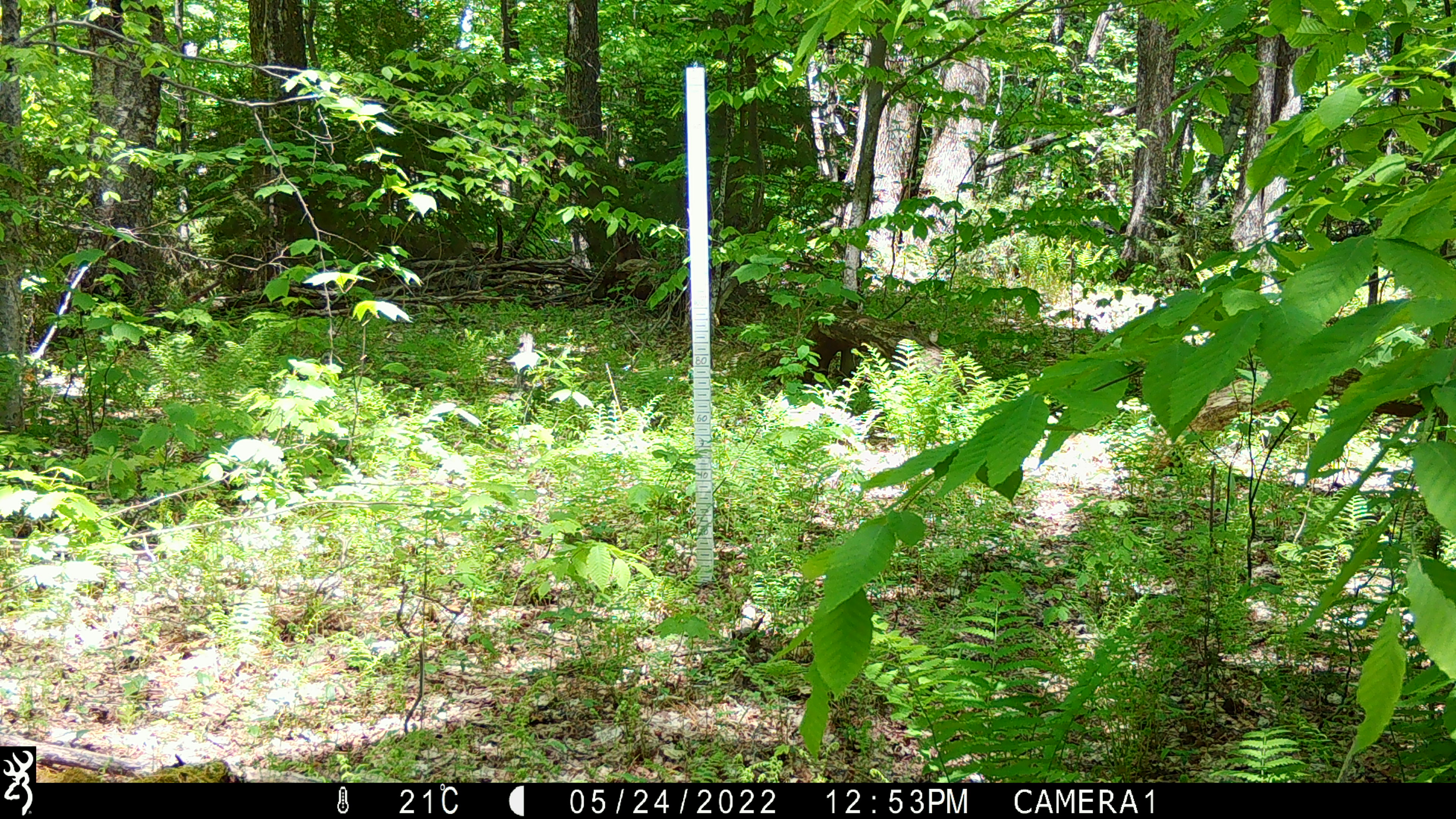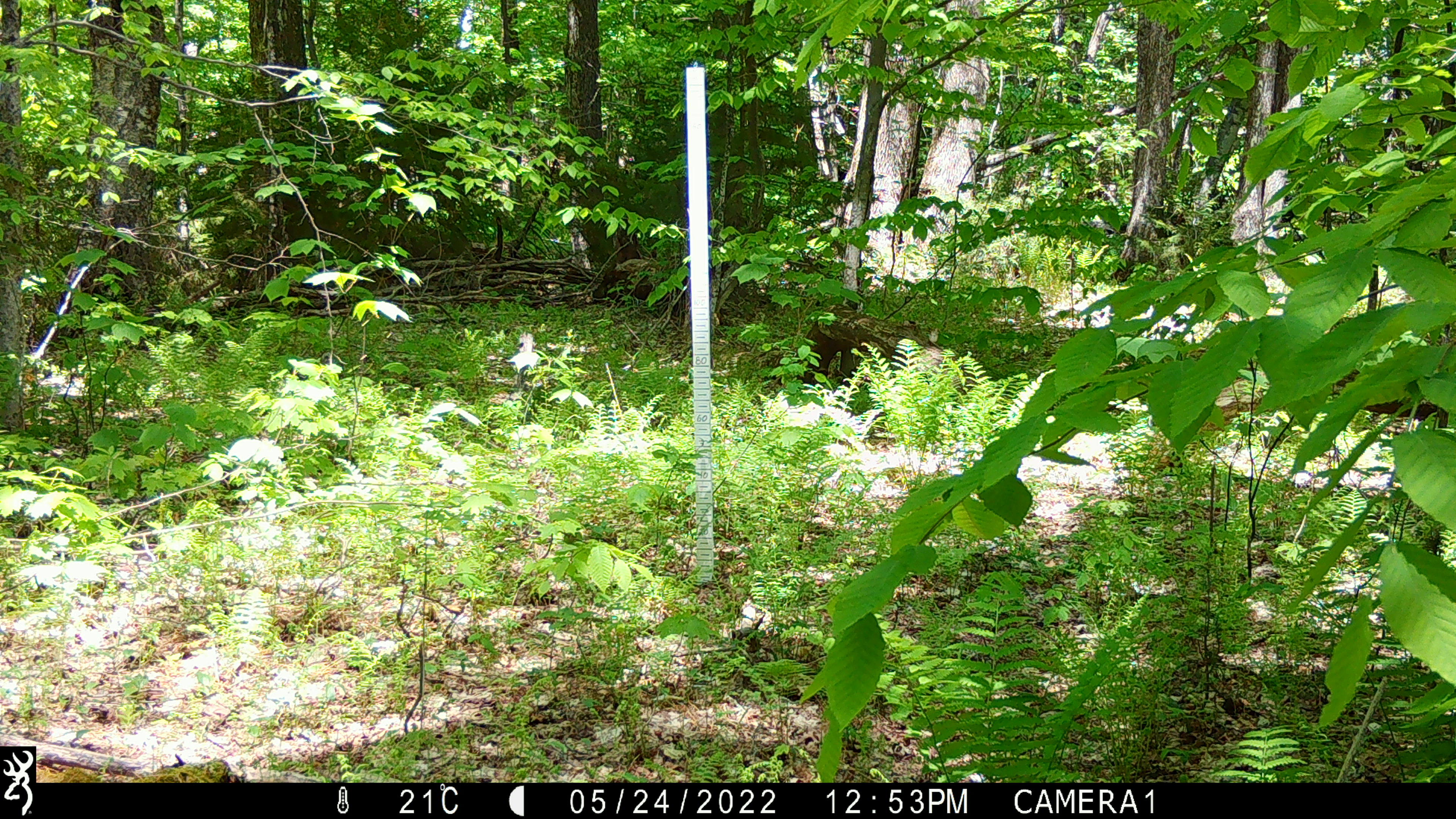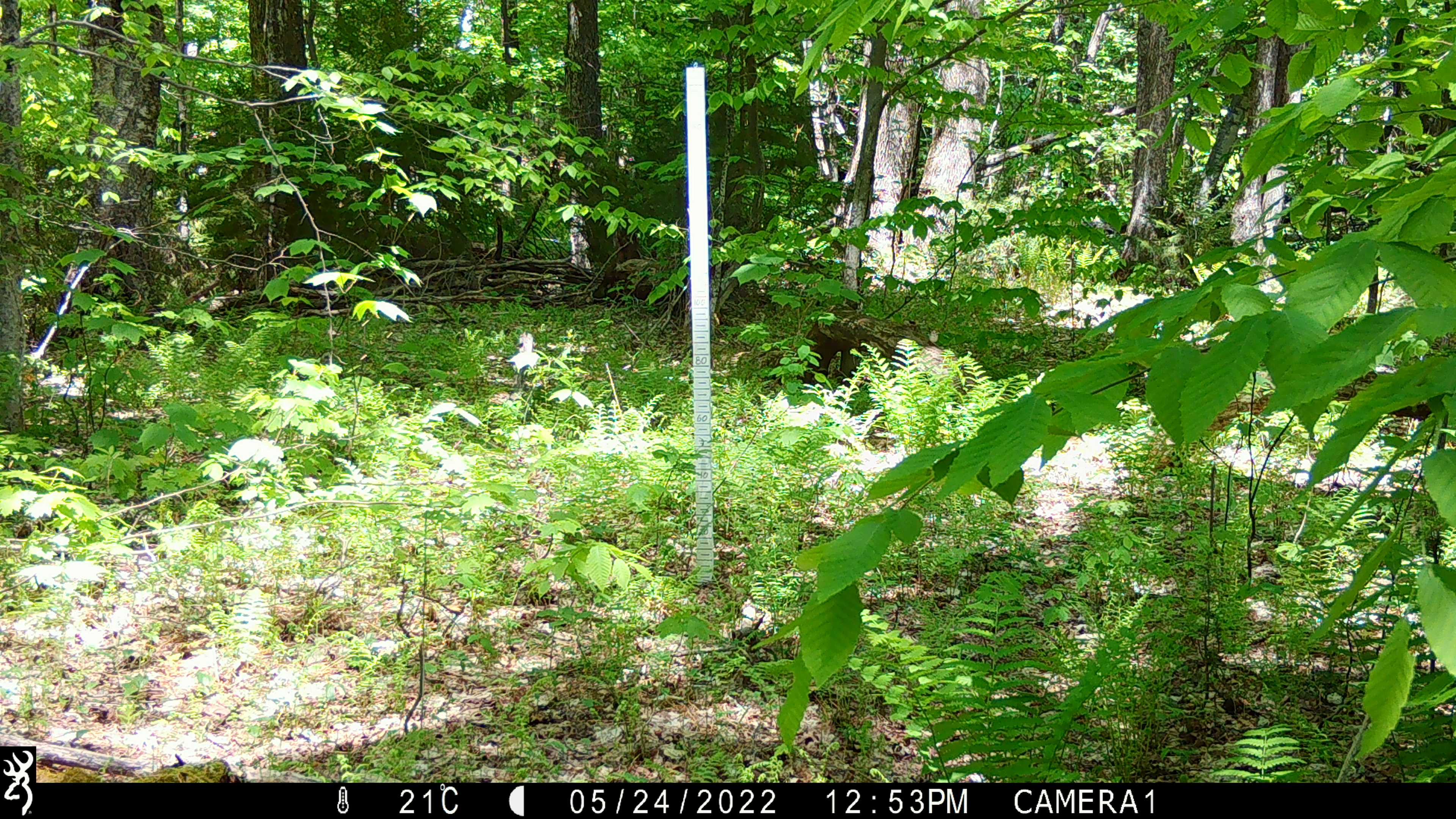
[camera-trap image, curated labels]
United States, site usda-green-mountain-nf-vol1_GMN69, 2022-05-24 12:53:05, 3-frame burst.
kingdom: Animalia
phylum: Chordata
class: Aves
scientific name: Aves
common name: bird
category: bird sp.